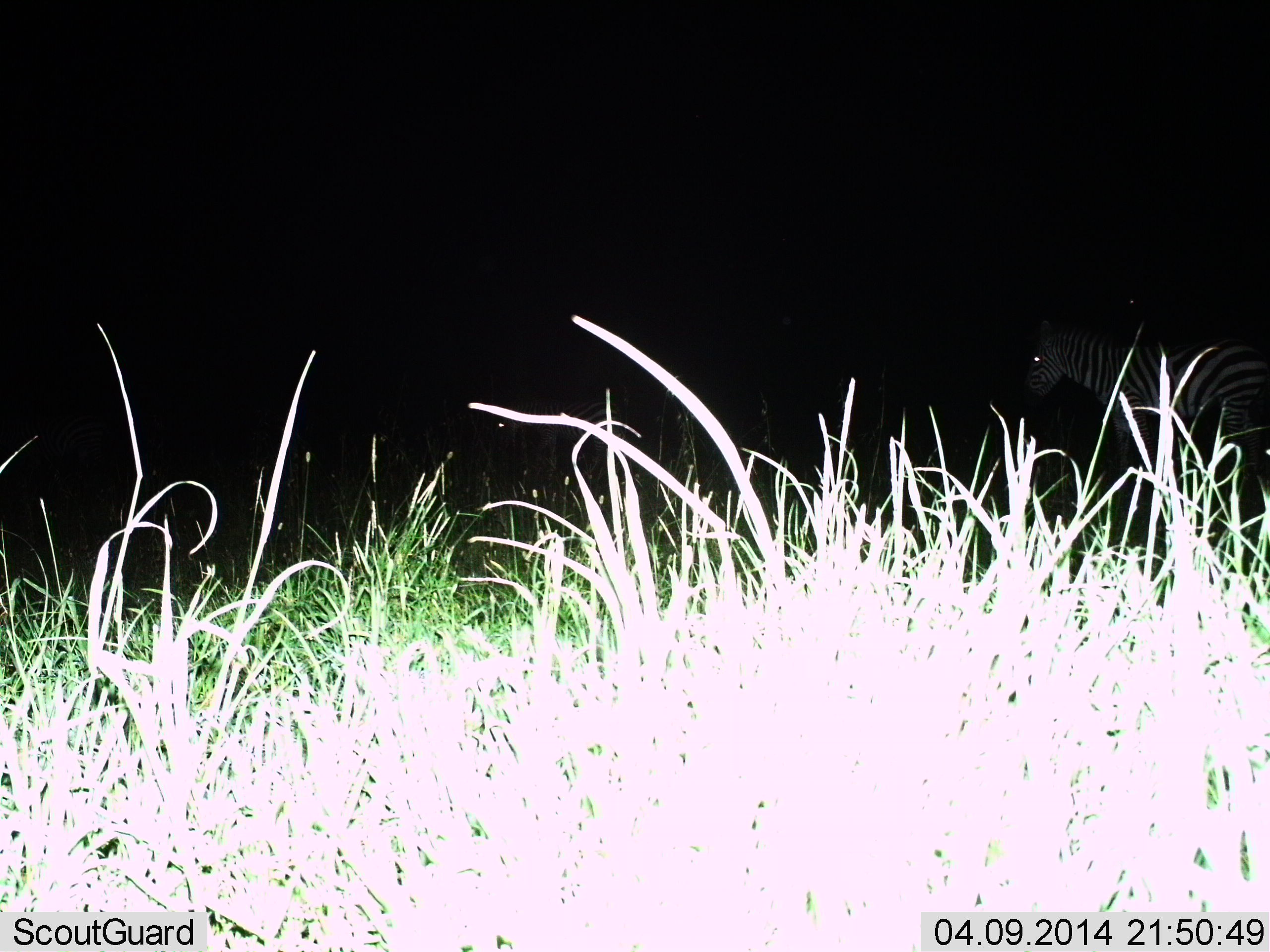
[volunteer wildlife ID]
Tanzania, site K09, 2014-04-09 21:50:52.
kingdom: Animalia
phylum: Chordata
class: Mammalia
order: Perissodactyla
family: Equidae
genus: Equus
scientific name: Equus quagga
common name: plains zebra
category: zebra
Zebra (plains zebra) (Equus quagga), count 1. Behavior (volunteer vote fractions): standing 70%, resting 0%, moving 40%, interacting 0%. Young present (vote fraction): 0%. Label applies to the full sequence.